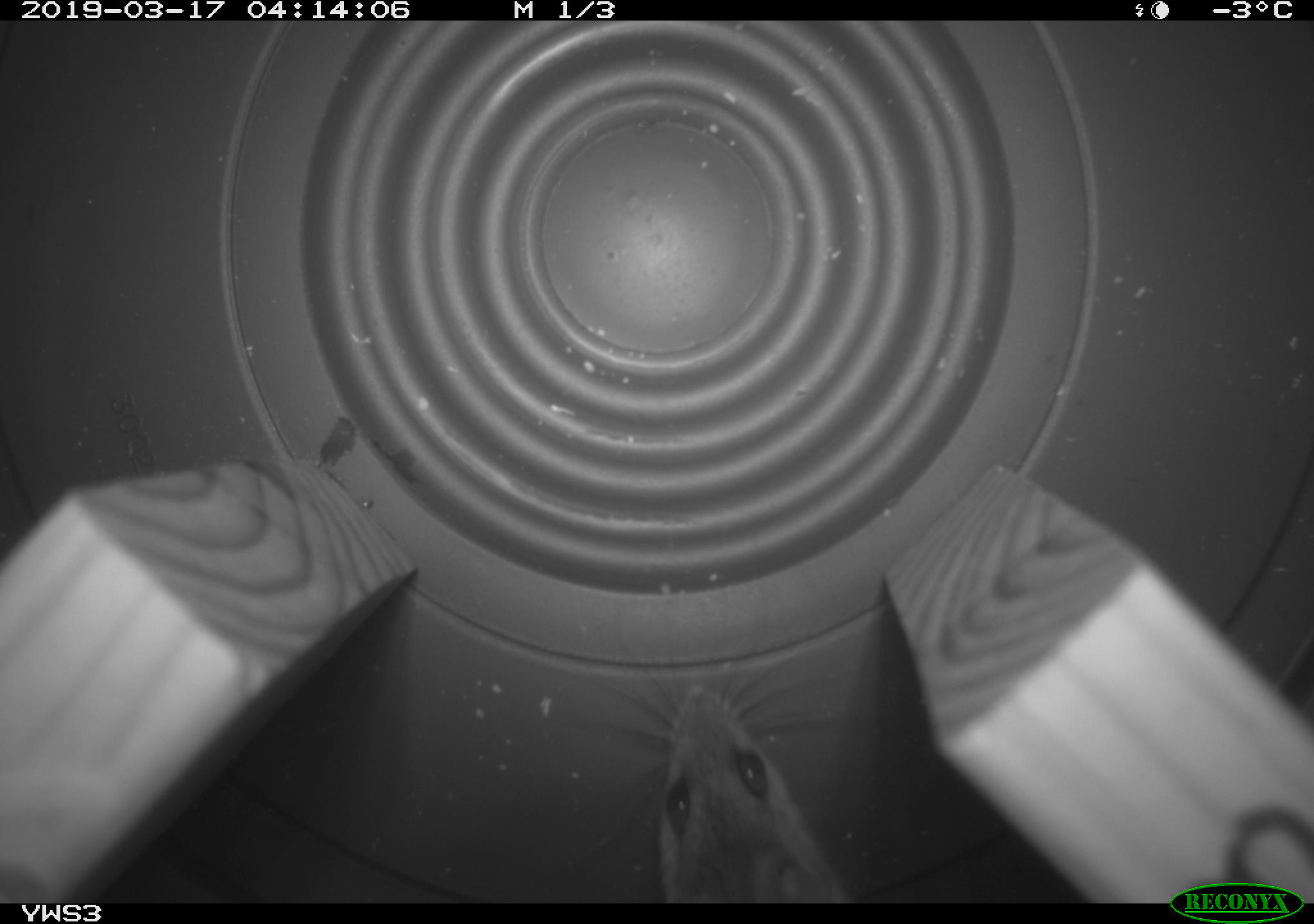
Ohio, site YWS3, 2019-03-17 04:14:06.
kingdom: Animalia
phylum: Chordata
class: Mammalia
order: Rodentia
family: Cricetidae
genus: Peromyscus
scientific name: Peromyscus leucopus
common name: white-footed mouse